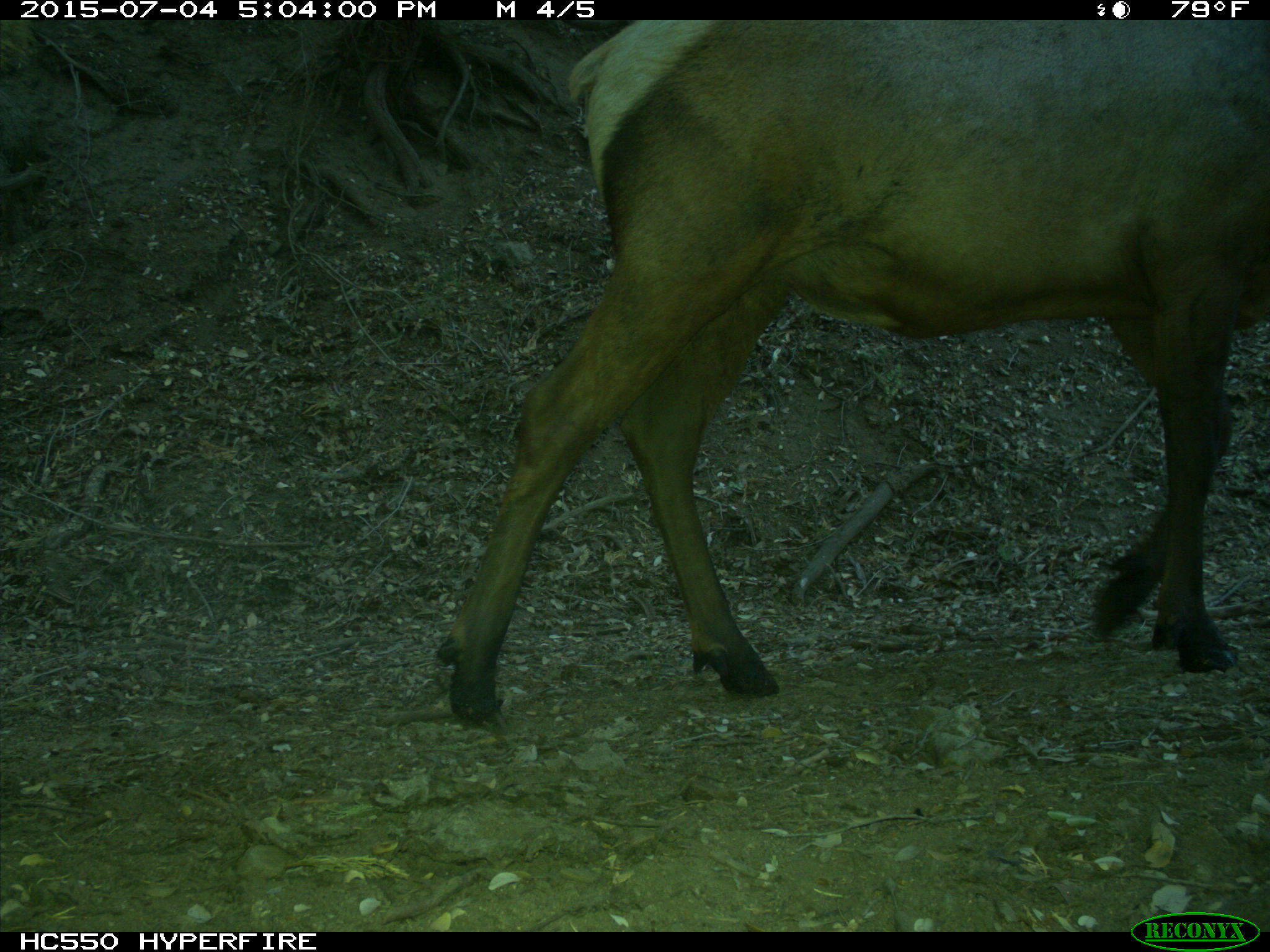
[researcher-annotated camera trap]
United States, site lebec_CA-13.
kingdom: Animalia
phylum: Chordata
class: Mammalia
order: Artiodactyla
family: Cervidae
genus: Cervus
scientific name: Cervus canadensis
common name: elk